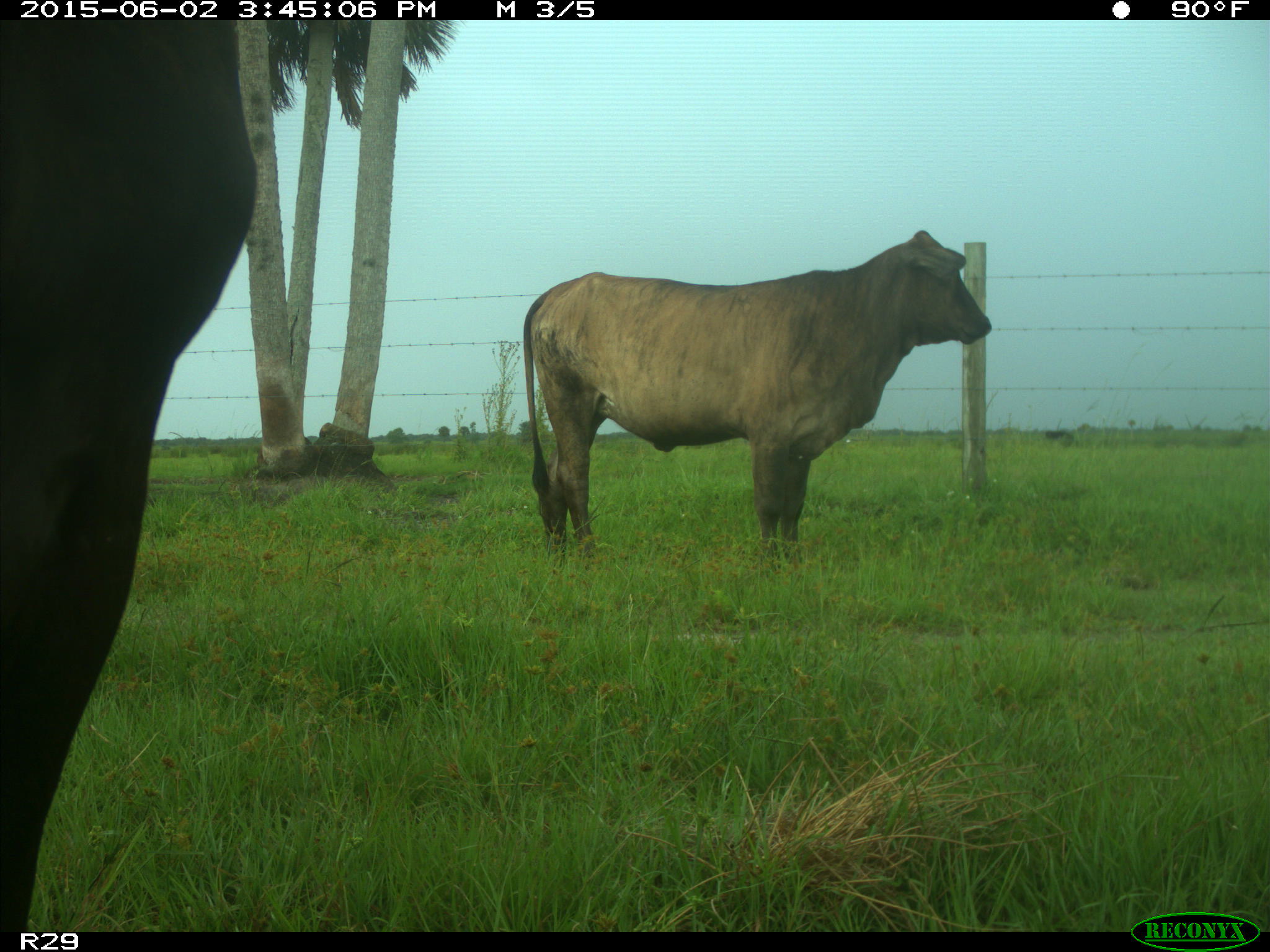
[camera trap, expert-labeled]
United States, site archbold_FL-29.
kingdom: Animalia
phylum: Chordata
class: Mammalia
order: Artiodactyla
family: Bovidae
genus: Bos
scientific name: Bos taurus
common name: domestic cow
Bos taurus (domestic cow).